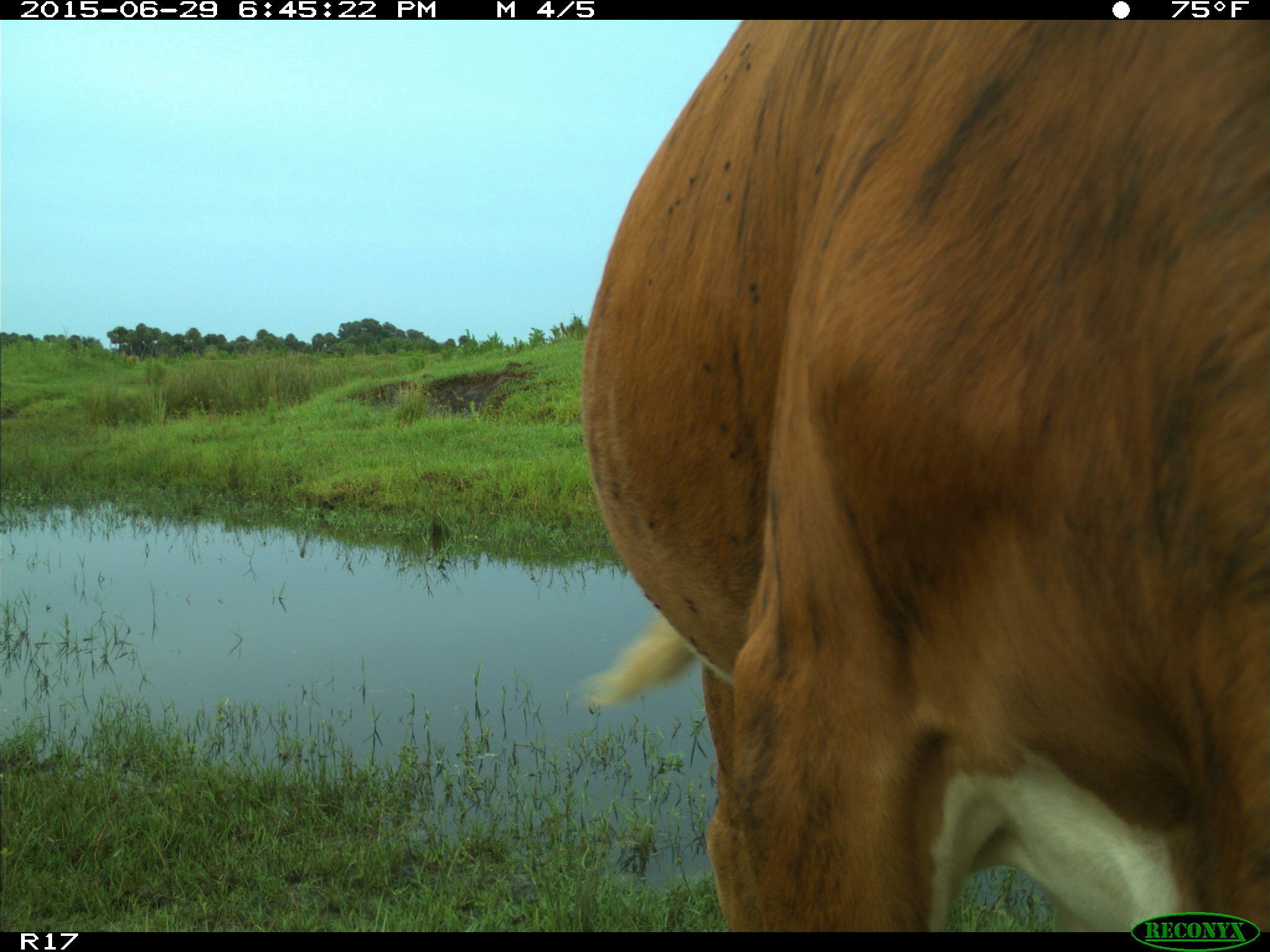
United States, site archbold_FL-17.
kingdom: Animalia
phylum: Chordata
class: Mammalia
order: Artiodactyla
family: Bovidae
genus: Bos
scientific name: Bos taurus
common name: domestic cow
Bos taurus (domestic cow).